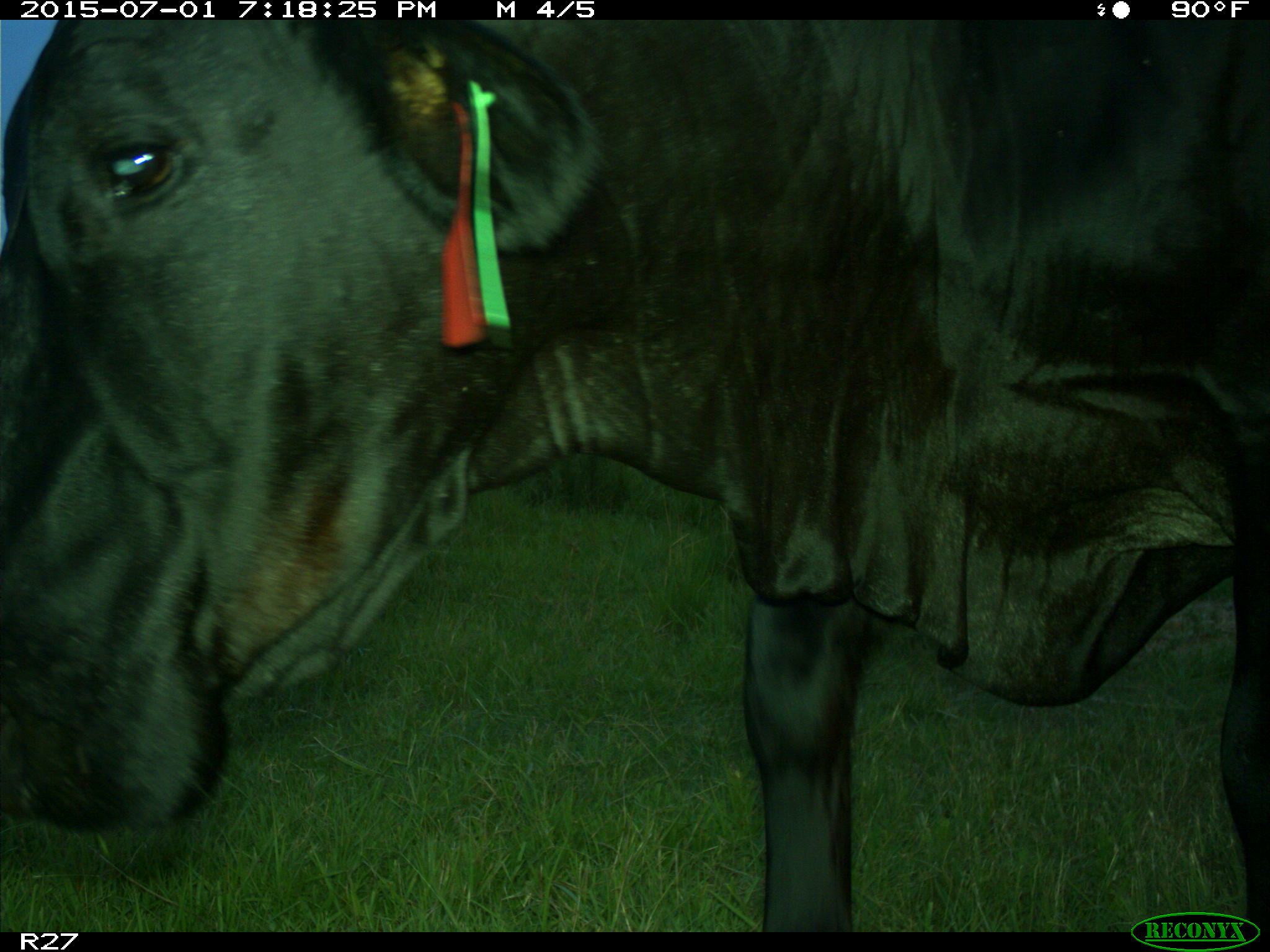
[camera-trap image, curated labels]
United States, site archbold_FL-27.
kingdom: Animalia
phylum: Chordata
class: Mammalia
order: Artiodactyla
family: Bovidae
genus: Bos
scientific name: Bos taurus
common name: domestic cow